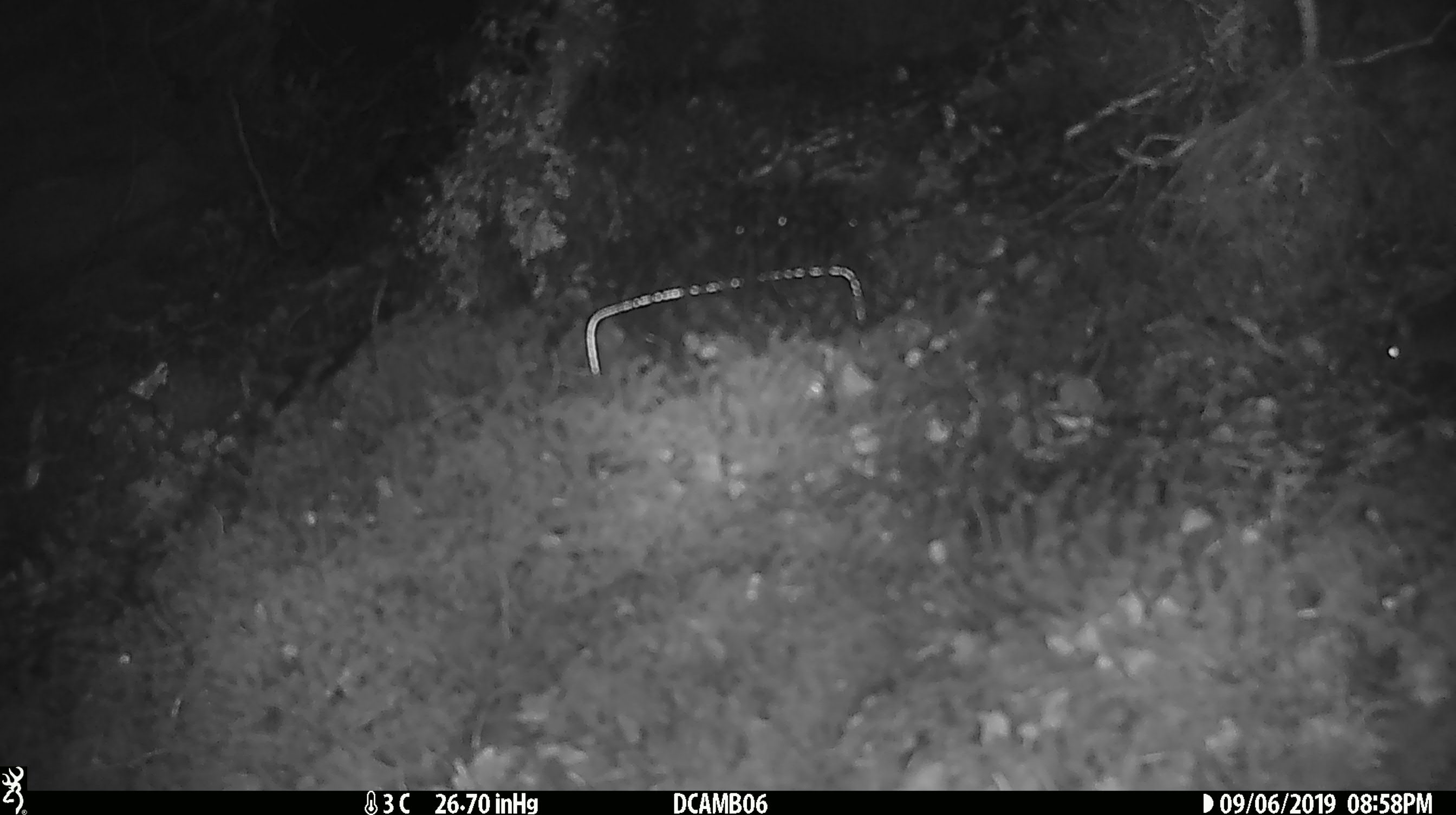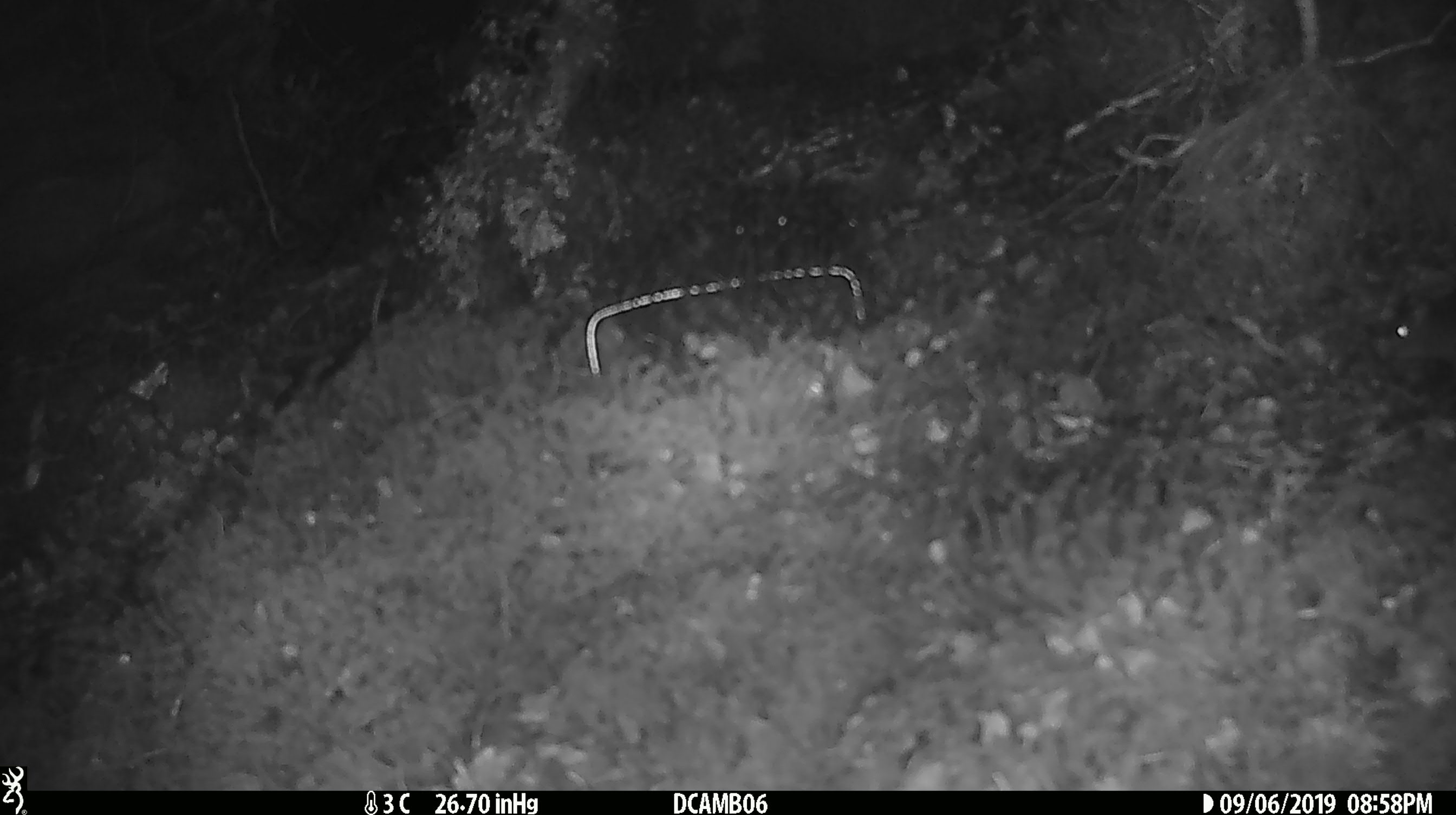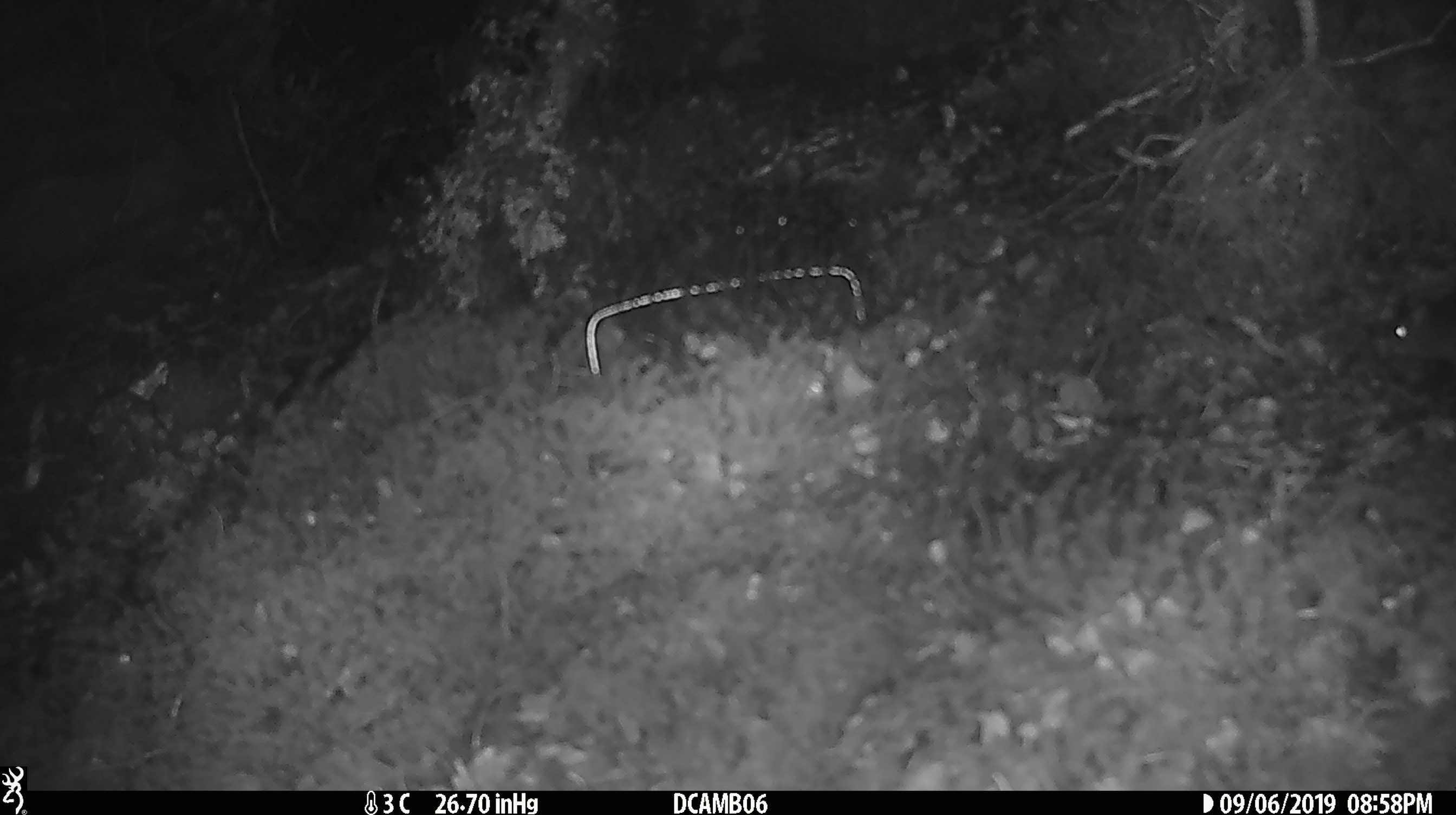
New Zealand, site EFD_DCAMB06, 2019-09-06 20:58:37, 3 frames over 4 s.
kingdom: Animalia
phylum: Chordata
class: Mammalia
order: Rodentia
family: Muridae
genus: Mus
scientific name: Mus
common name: mouse